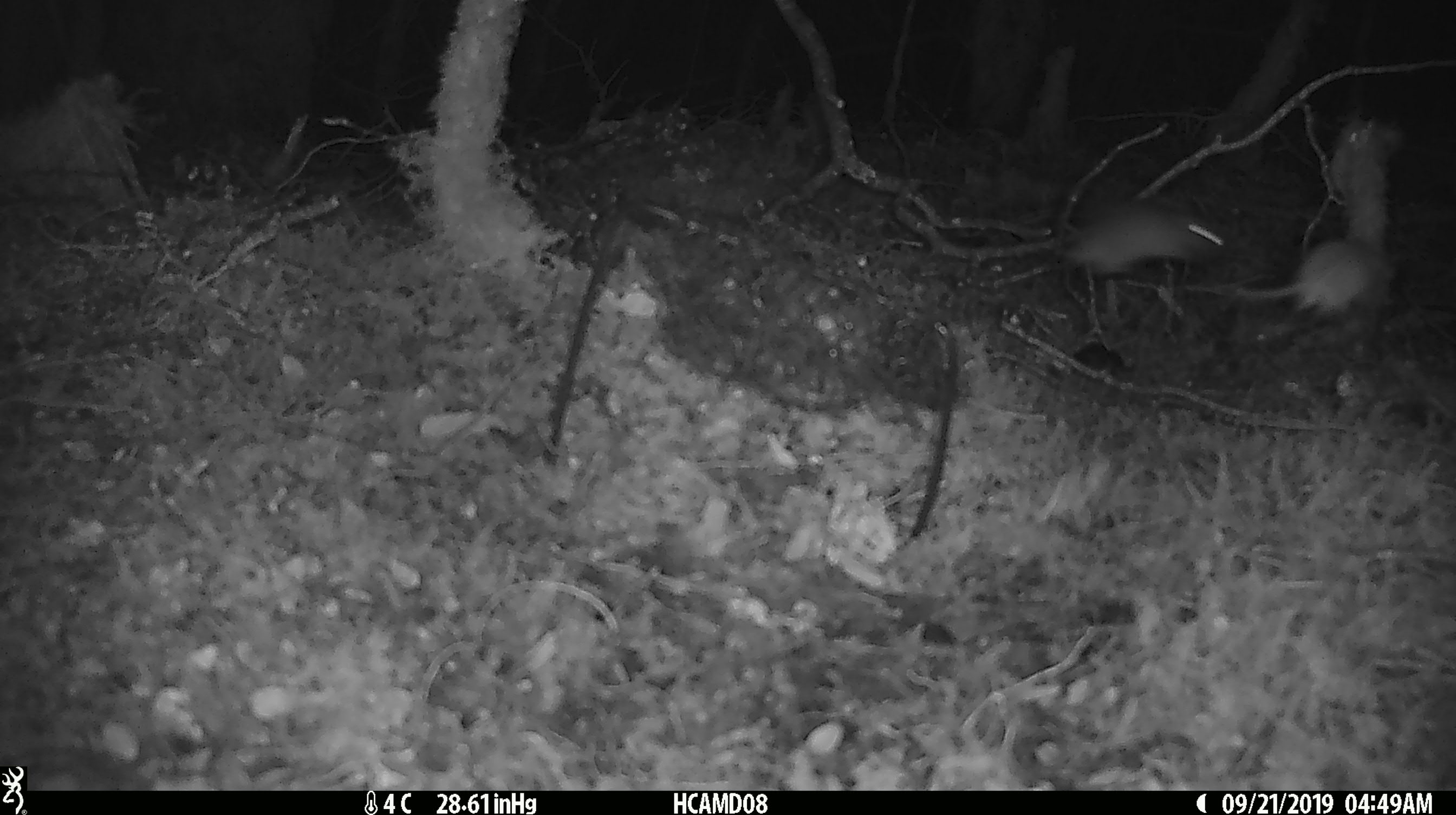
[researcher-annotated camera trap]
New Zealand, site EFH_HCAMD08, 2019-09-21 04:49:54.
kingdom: Animalia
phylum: Chordata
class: Mammalia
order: Rodentia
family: Muridae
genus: Mus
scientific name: Mus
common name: mouse